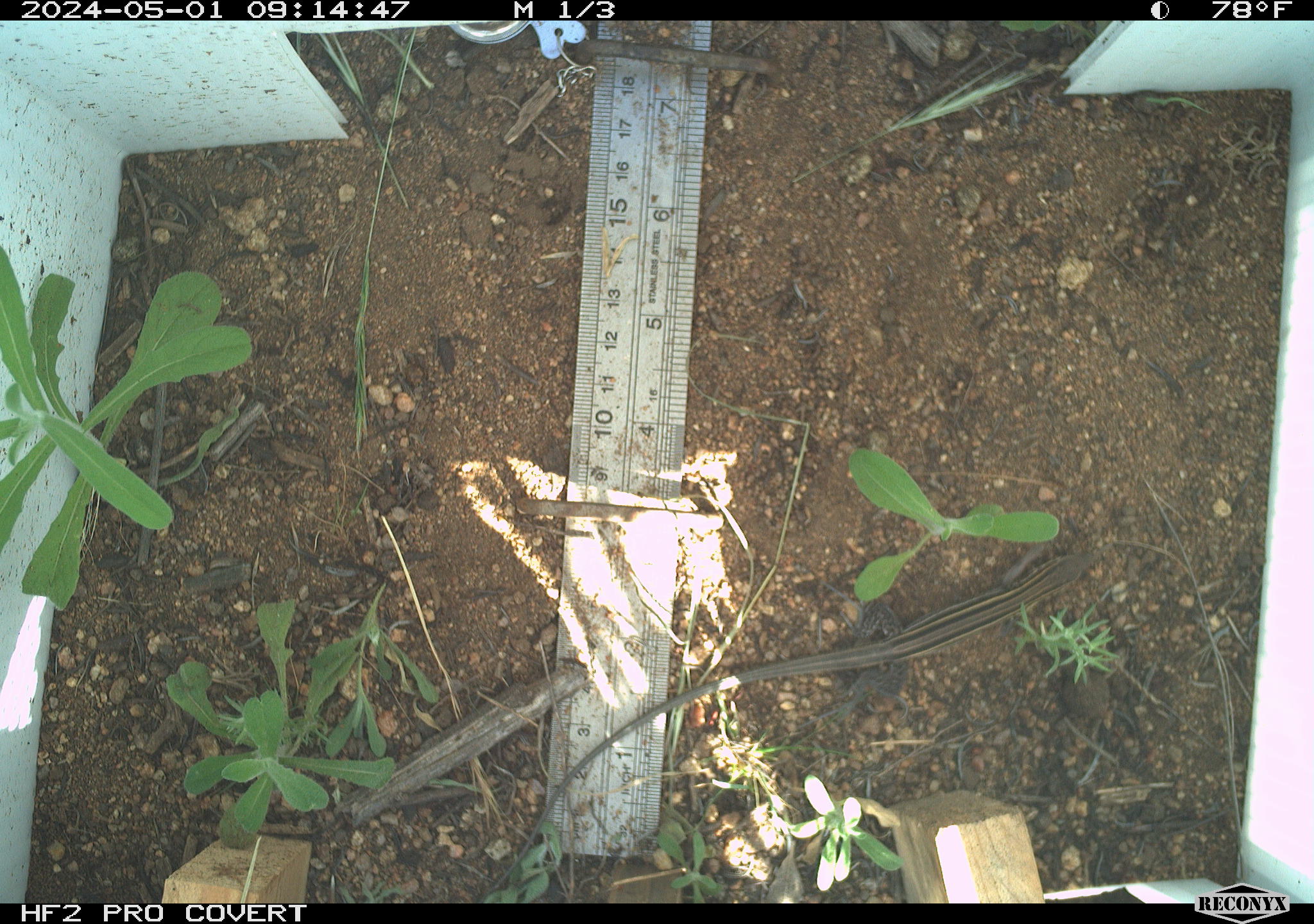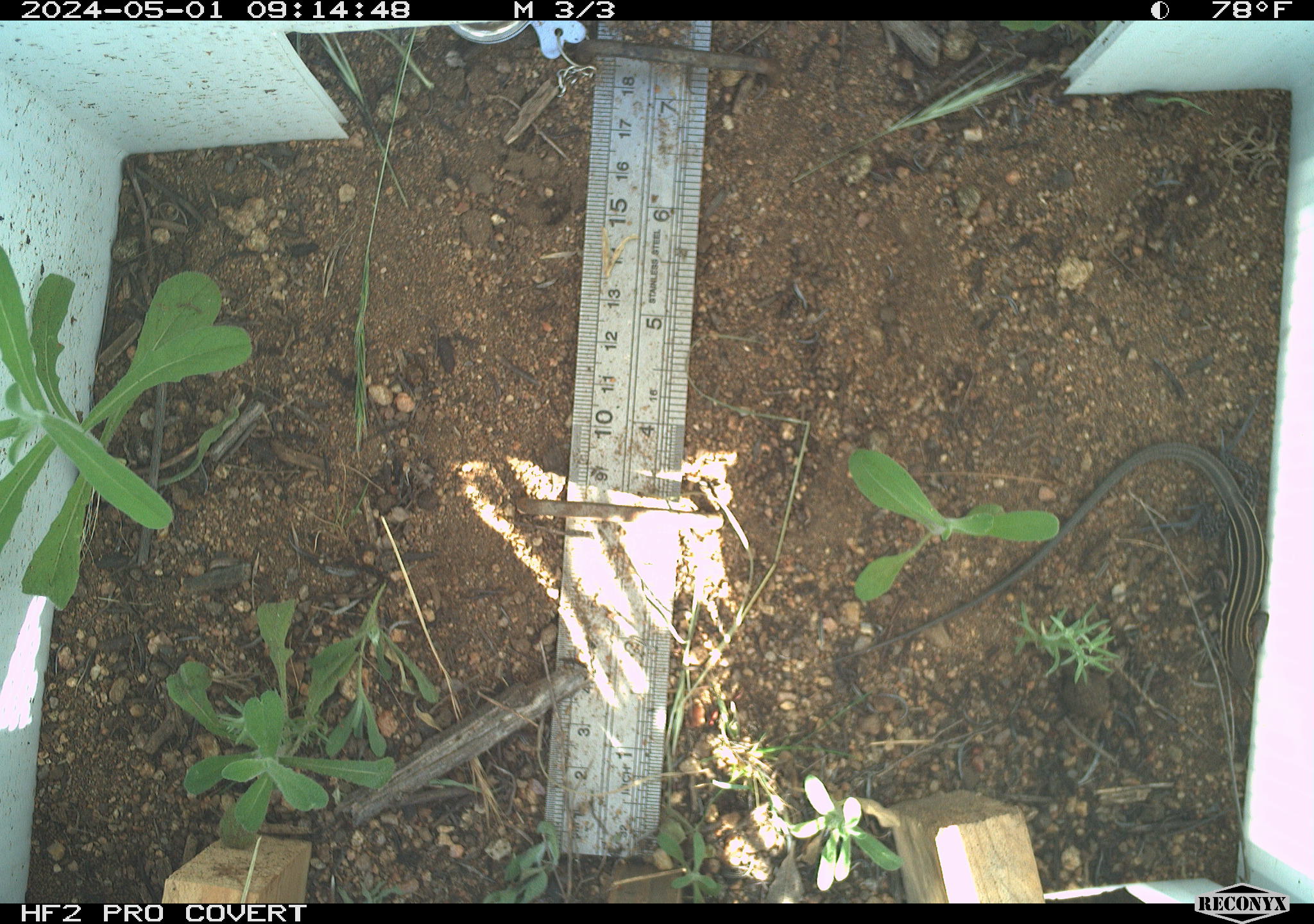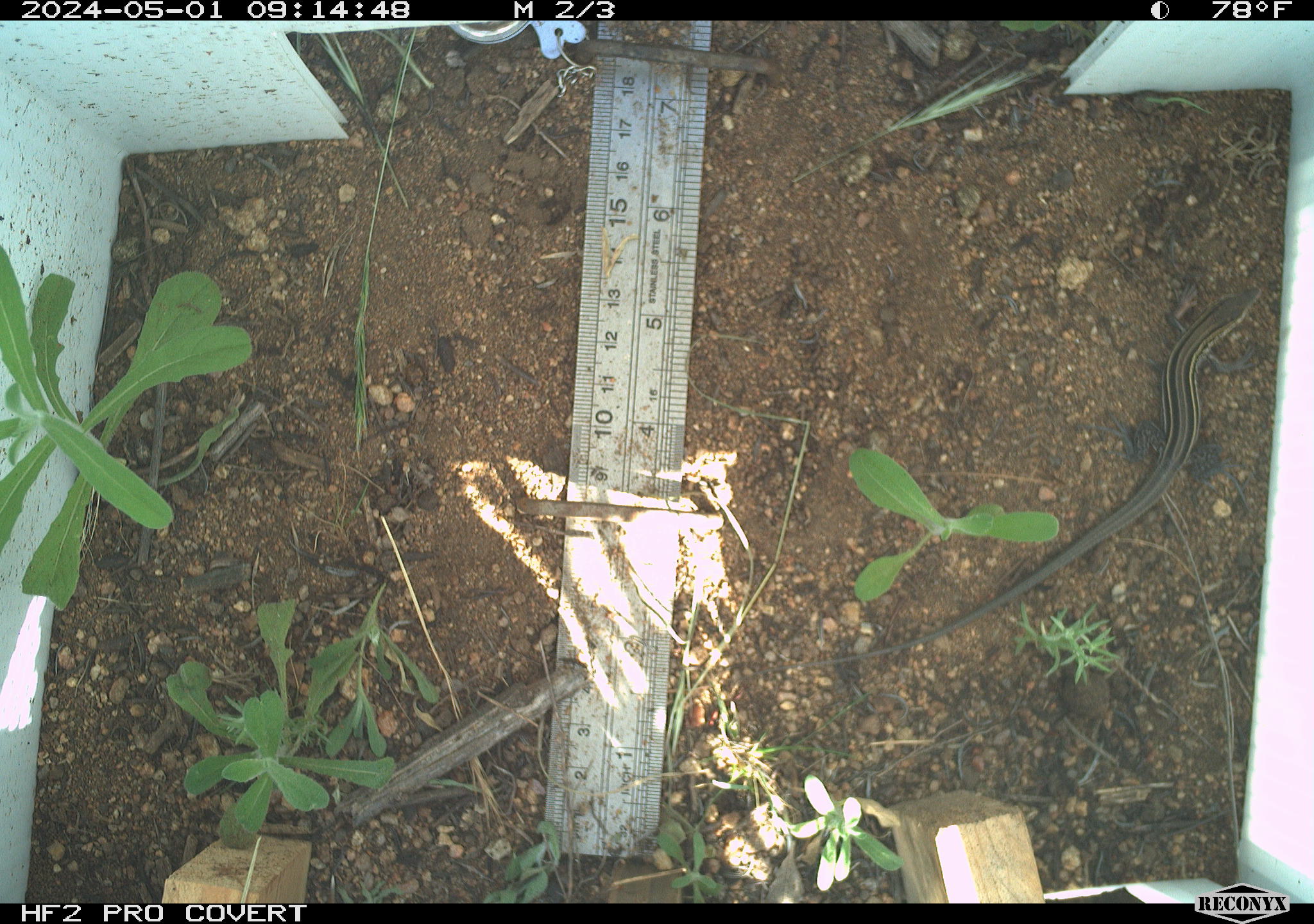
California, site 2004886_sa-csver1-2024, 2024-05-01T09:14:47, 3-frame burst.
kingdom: Animalia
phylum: Chordata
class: Reptilia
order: Squamata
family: Teiidae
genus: Aspidoscelis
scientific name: Aspidoscelis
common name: whiptail lizards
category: aspidoscelis species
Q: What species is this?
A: Aspidoscelis species (whiptail lizards) (Aspidoscelis).